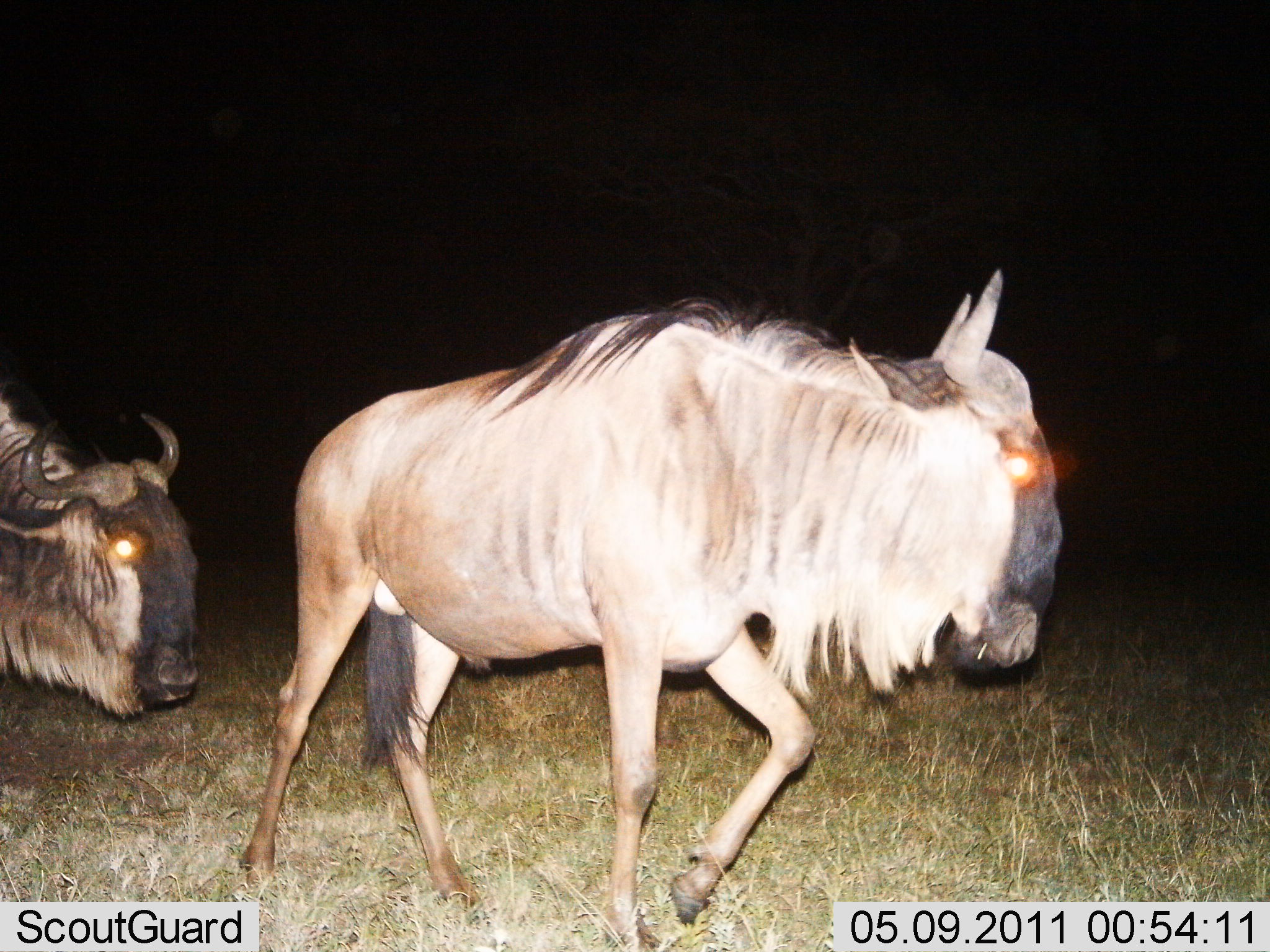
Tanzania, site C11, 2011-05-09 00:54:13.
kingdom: Animalia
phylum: Chordata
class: Mammalia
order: Artiodactyla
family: Bovidae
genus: Connochaetes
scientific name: Connochaetes taurinus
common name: blue wildebeest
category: wildebeest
Wildebeest (blue wildebeest) (Connochaetes taurinus), count 2. Behavior (volunteer vote fractions): standing 0%, resting 0%, moving 100%, interacting 0%. Young present (vote fraction): 0%. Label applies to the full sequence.